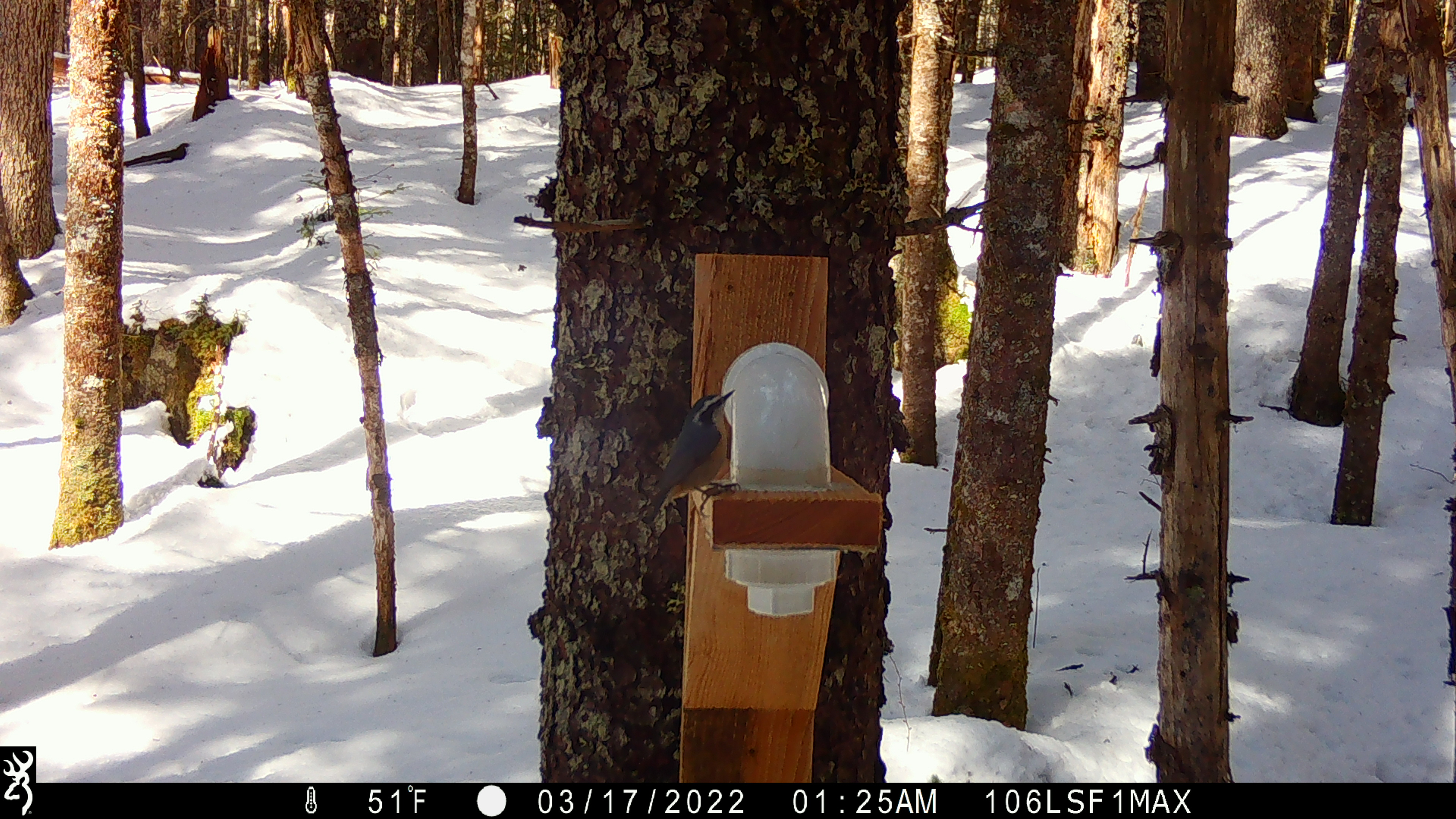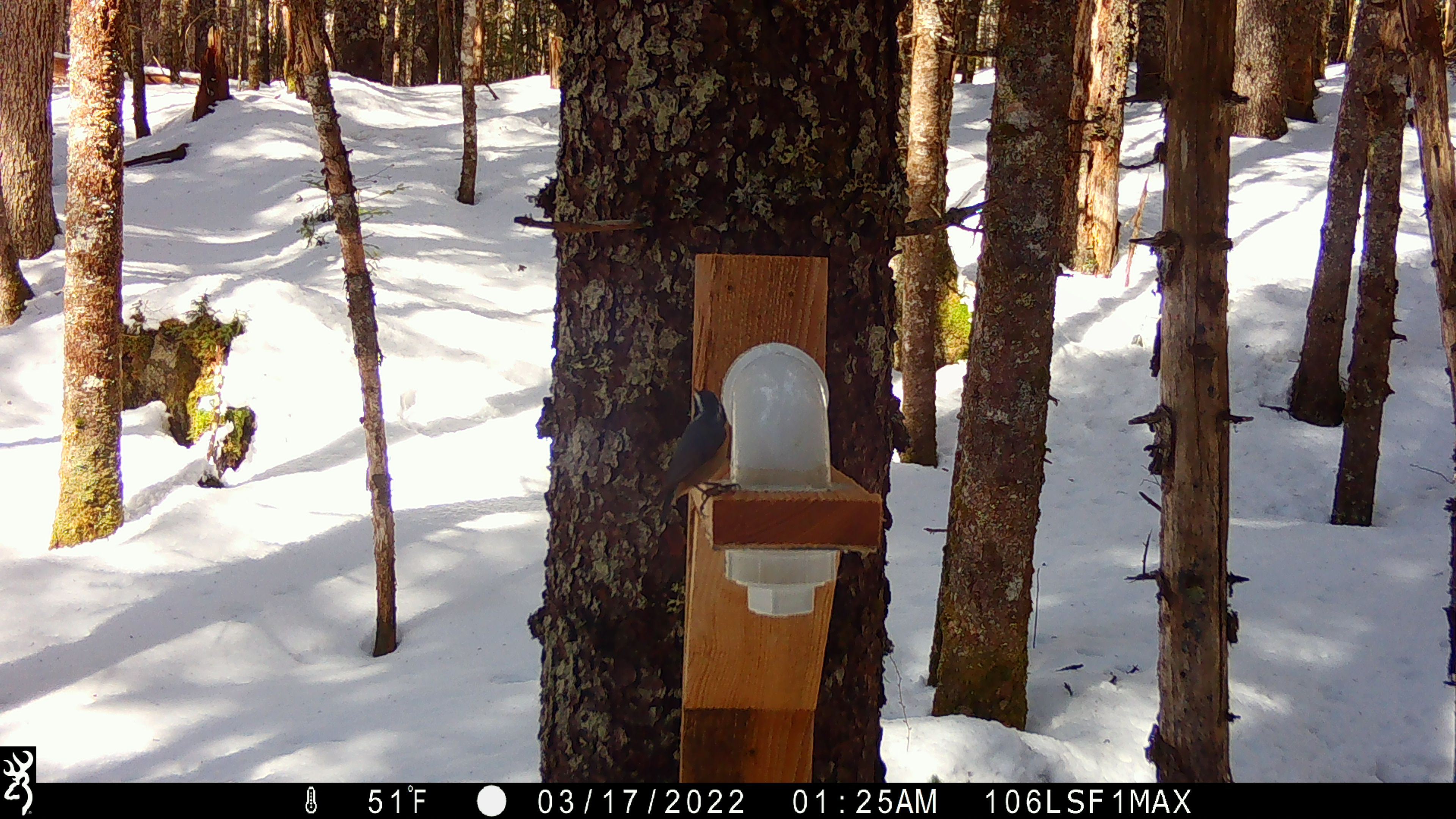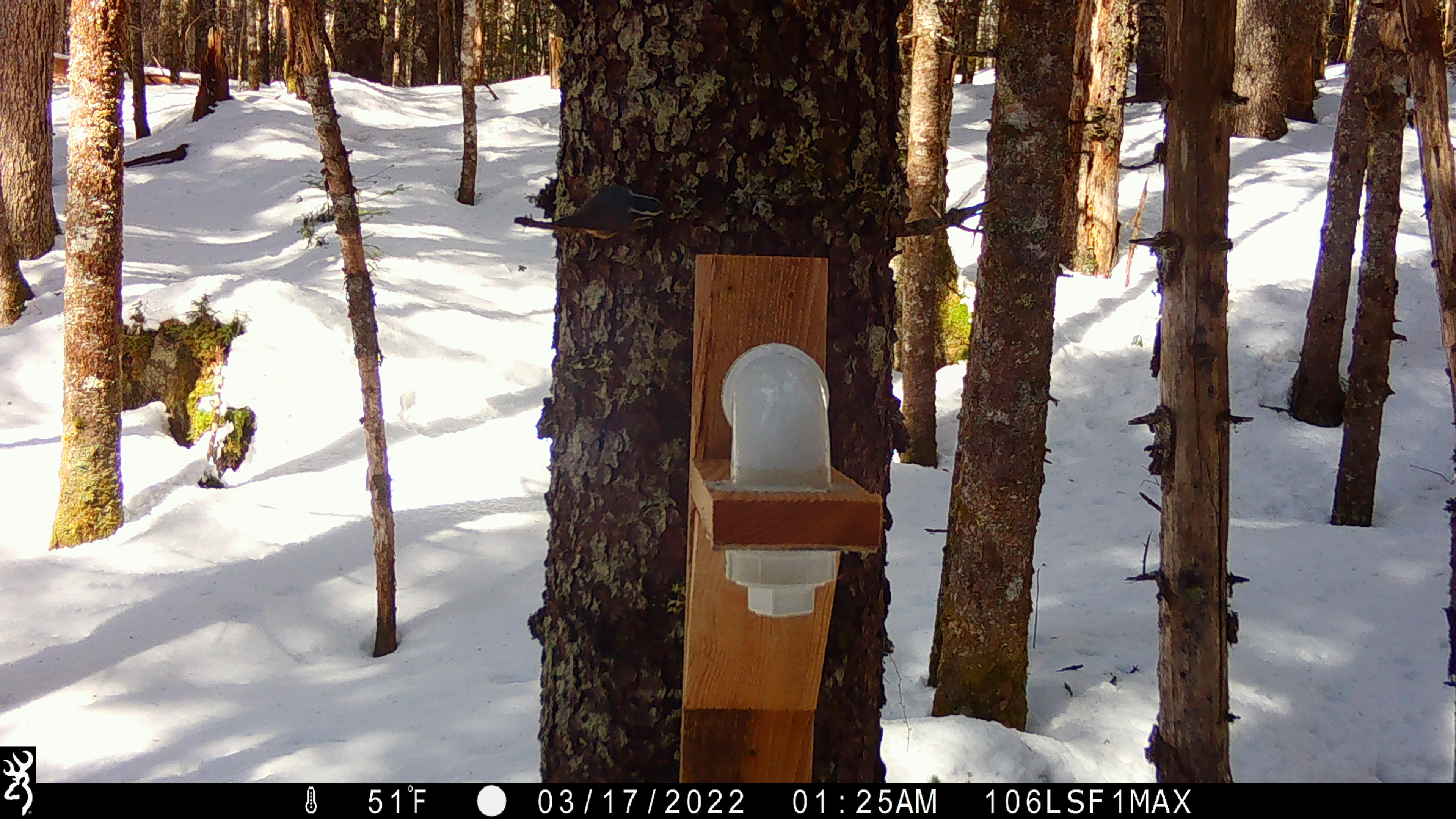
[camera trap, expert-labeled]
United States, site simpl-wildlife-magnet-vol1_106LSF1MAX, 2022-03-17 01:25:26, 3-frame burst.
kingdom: Animalia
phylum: Chordata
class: Aves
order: Passeriformes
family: Sittidae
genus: Sitta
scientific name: Sitta canadensis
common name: red-breasted nuthatch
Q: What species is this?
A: Red-breasted nuthatch (Sitta canadensis).